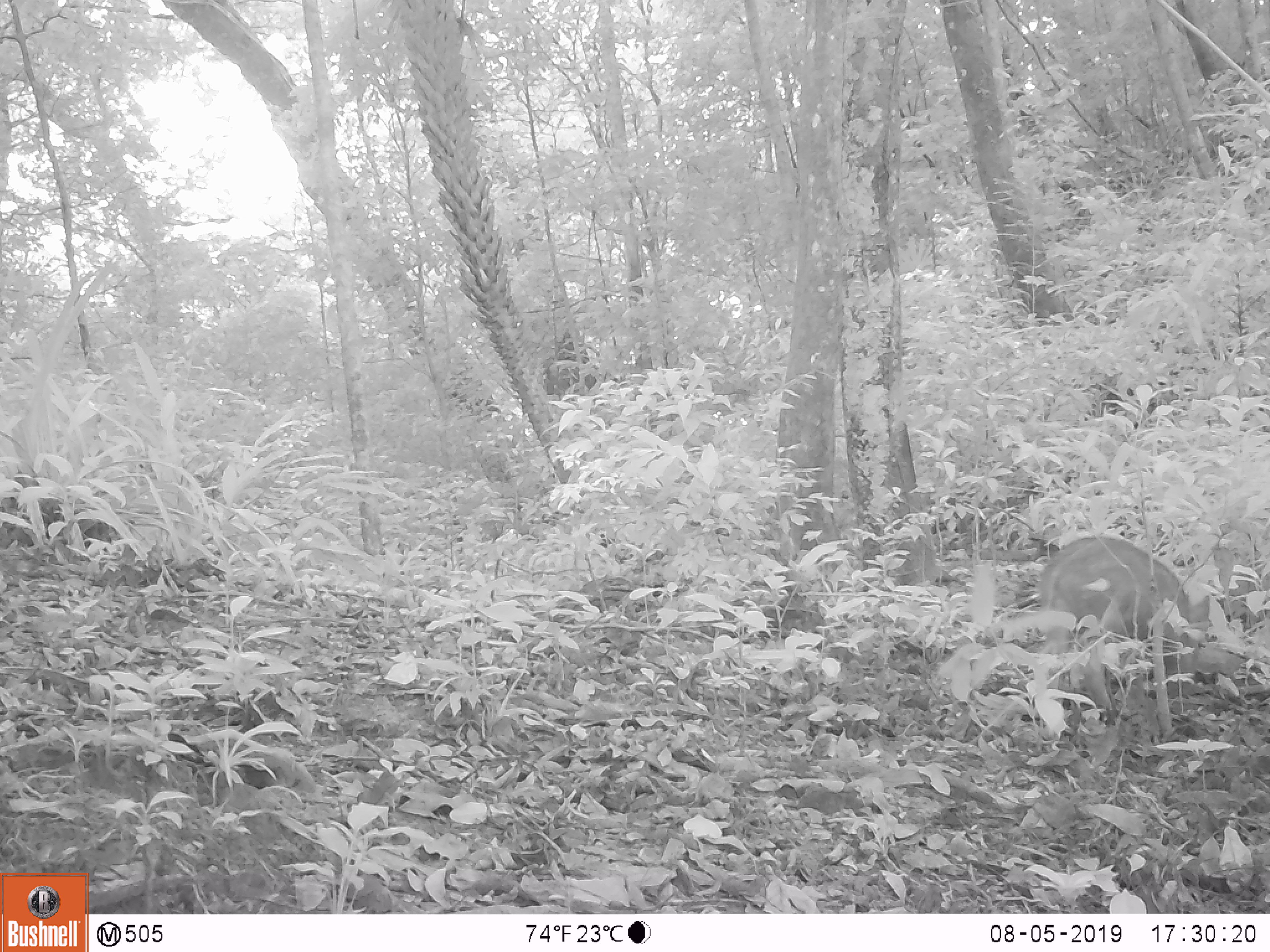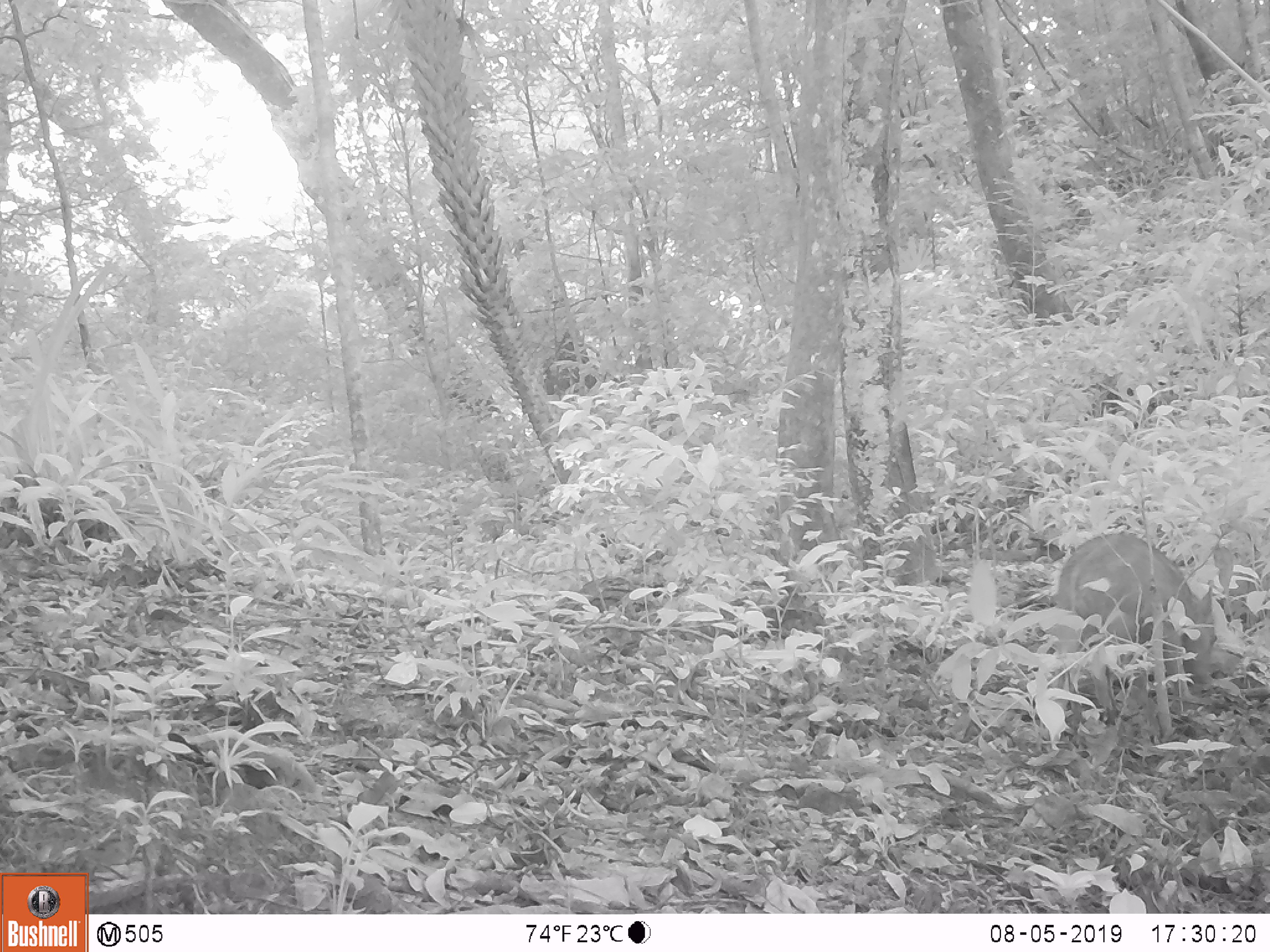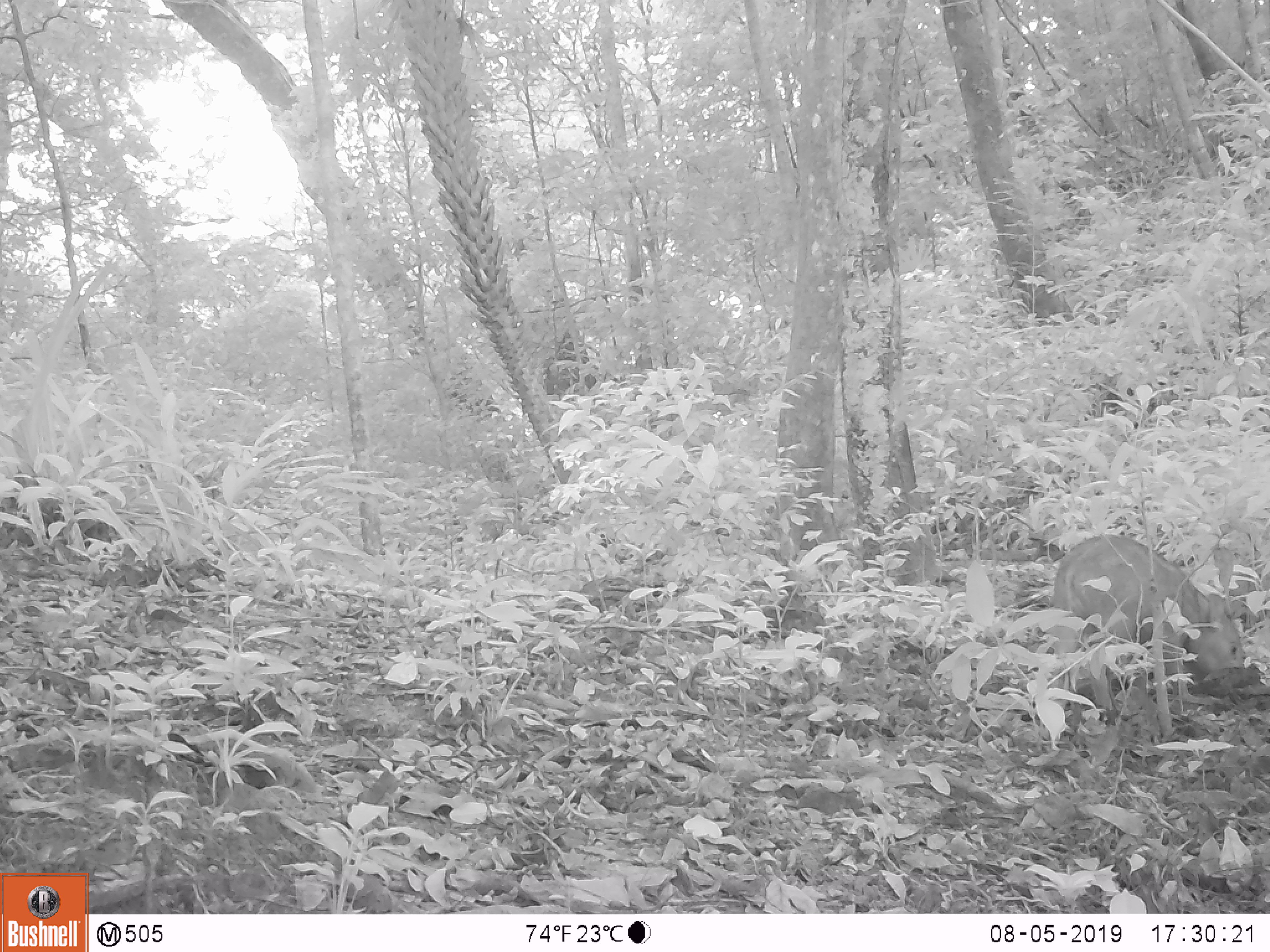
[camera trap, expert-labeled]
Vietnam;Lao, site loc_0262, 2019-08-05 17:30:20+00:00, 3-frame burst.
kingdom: Animalia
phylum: Chordata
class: Mammalia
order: Artiodactyla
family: Suidae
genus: Sus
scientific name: Sus scrofa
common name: eurasian wild pig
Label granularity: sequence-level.